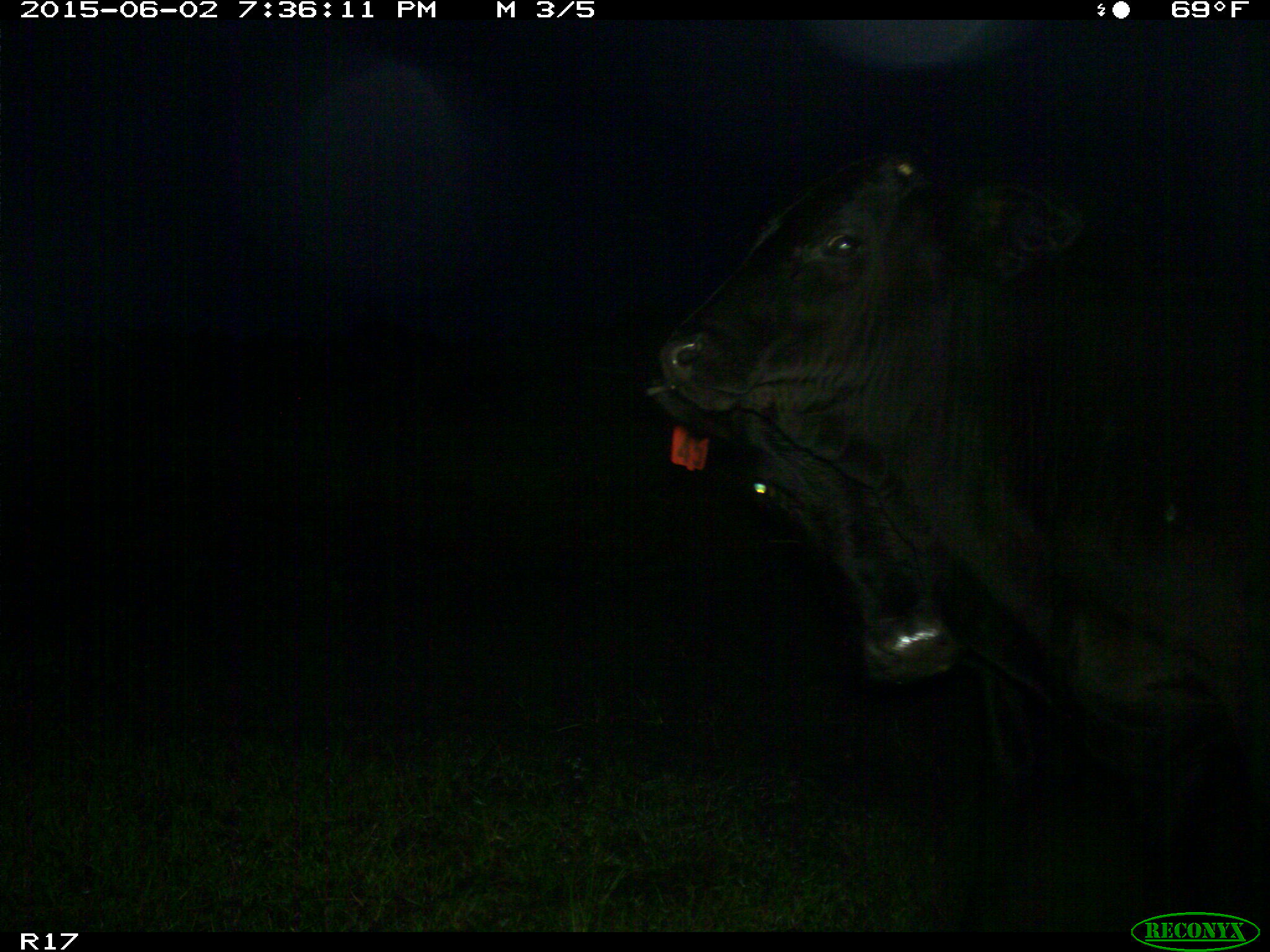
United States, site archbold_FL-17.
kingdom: Animalia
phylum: Chordata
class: Mammalia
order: Artiodactyla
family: Bovidae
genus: Bos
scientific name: Bos taurus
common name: domestic cow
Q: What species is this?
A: Bos taurus (domestic cow).